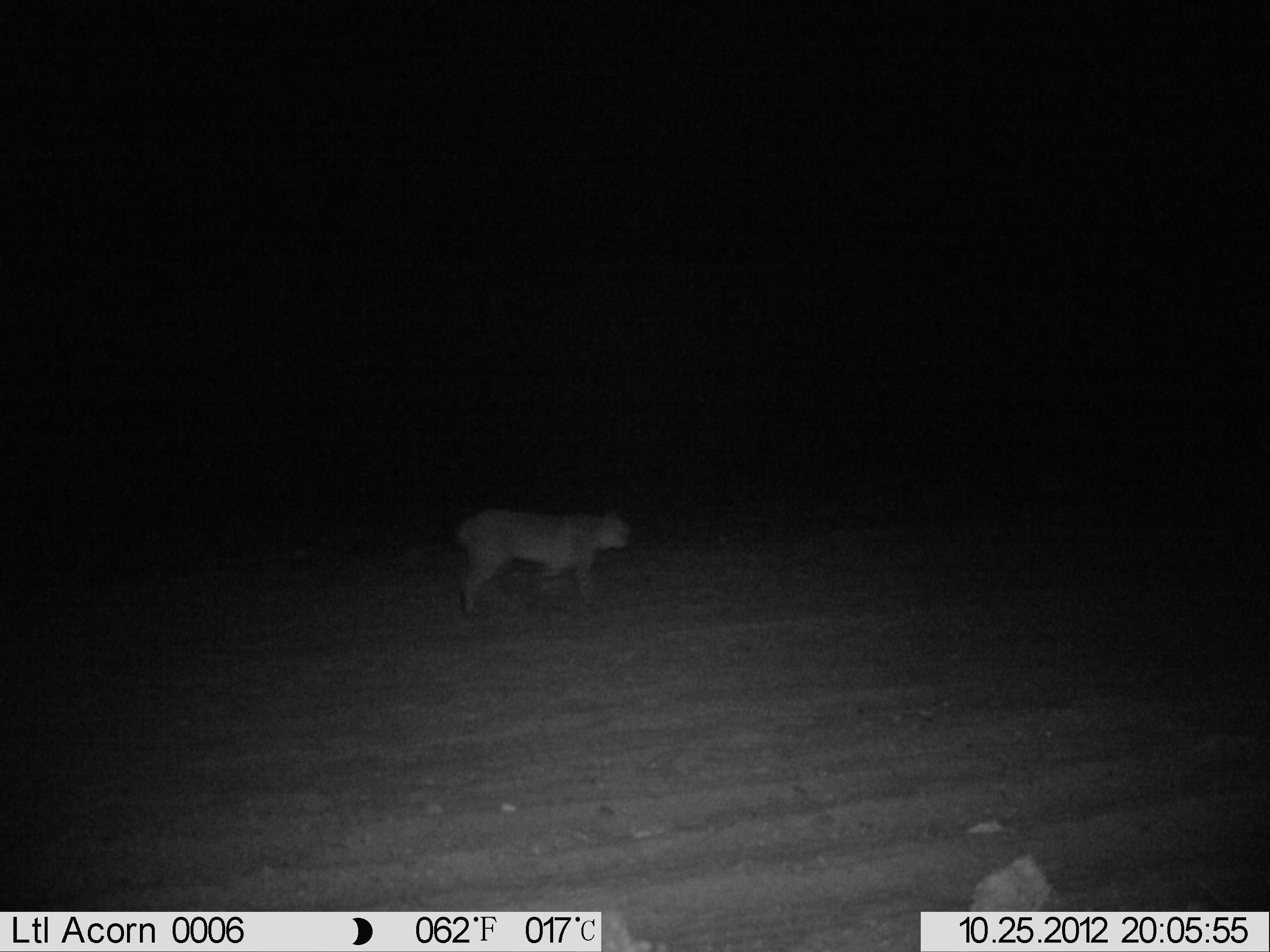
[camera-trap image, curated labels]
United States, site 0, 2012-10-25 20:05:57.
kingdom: Animalia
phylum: Chordata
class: Mammalia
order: Carnivora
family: Felidae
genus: Lynx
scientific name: Lynx rufus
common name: bobcat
Bobcat (Lynx rufus).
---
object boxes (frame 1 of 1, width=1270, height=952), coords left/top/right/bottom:
bobcat: 449/489/645/628